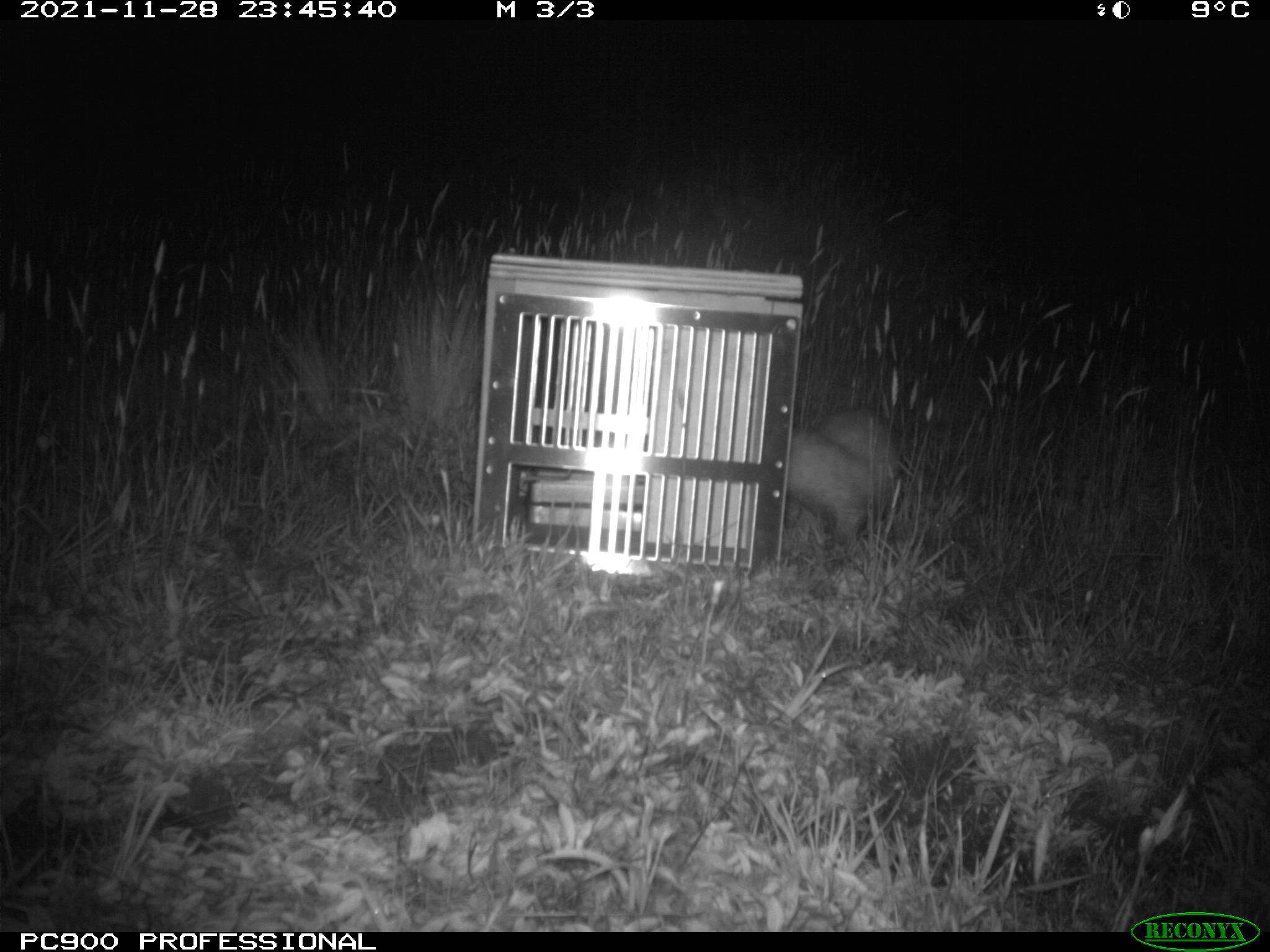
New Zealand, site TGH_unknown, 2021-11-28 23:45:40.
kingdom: Animalia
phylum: Chordata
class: Mammalia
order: Carnivora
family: Mustelidae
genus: Mustela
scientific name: Mustela furo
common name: ferret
Ferret (Mustela furo).